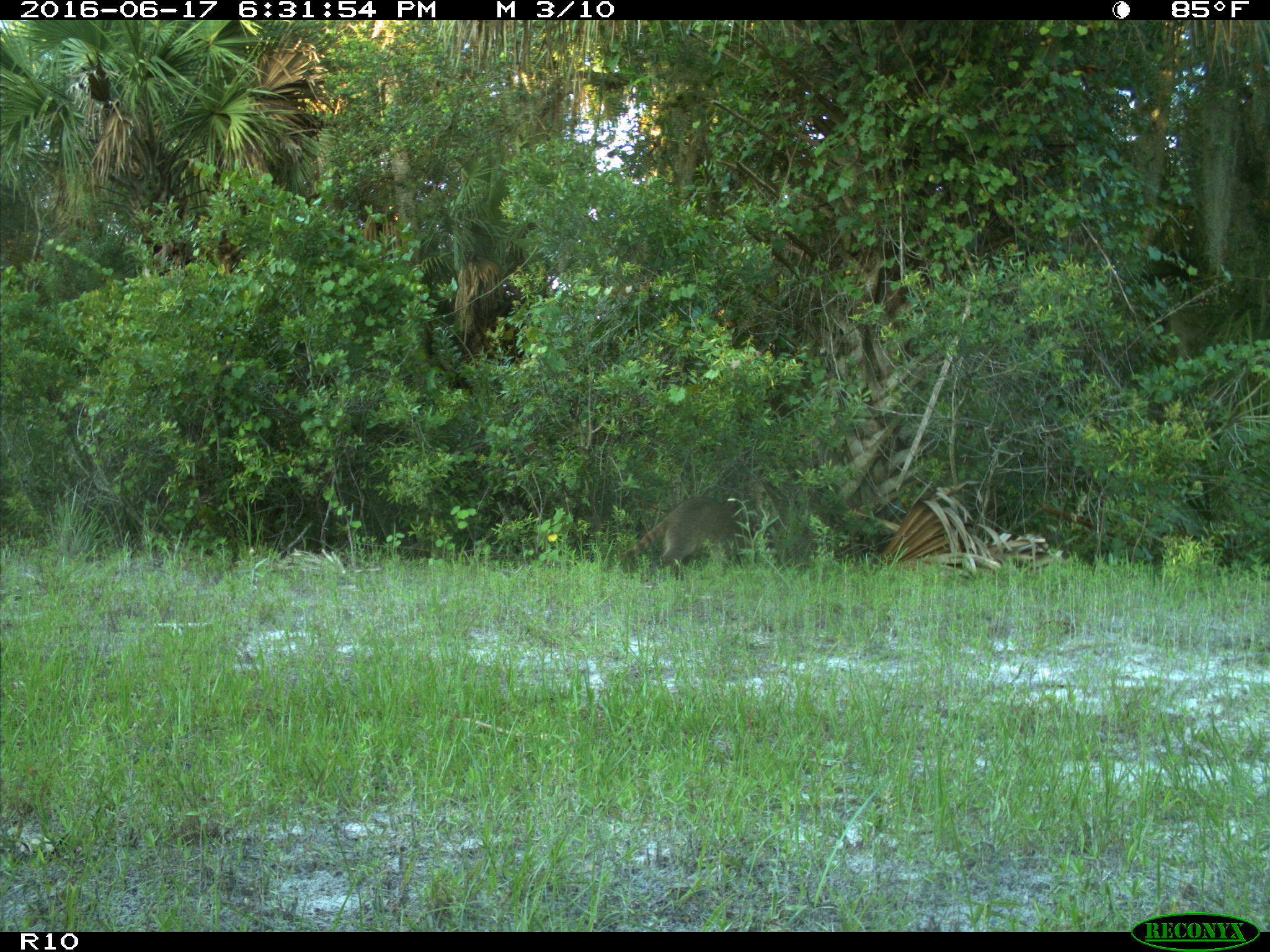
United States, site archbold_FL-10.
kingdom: Animalia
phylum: Chordata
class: Mammalia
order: Carnivora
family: Procyonidae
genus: Procyon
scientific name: Procyon lotor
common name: common raccoon